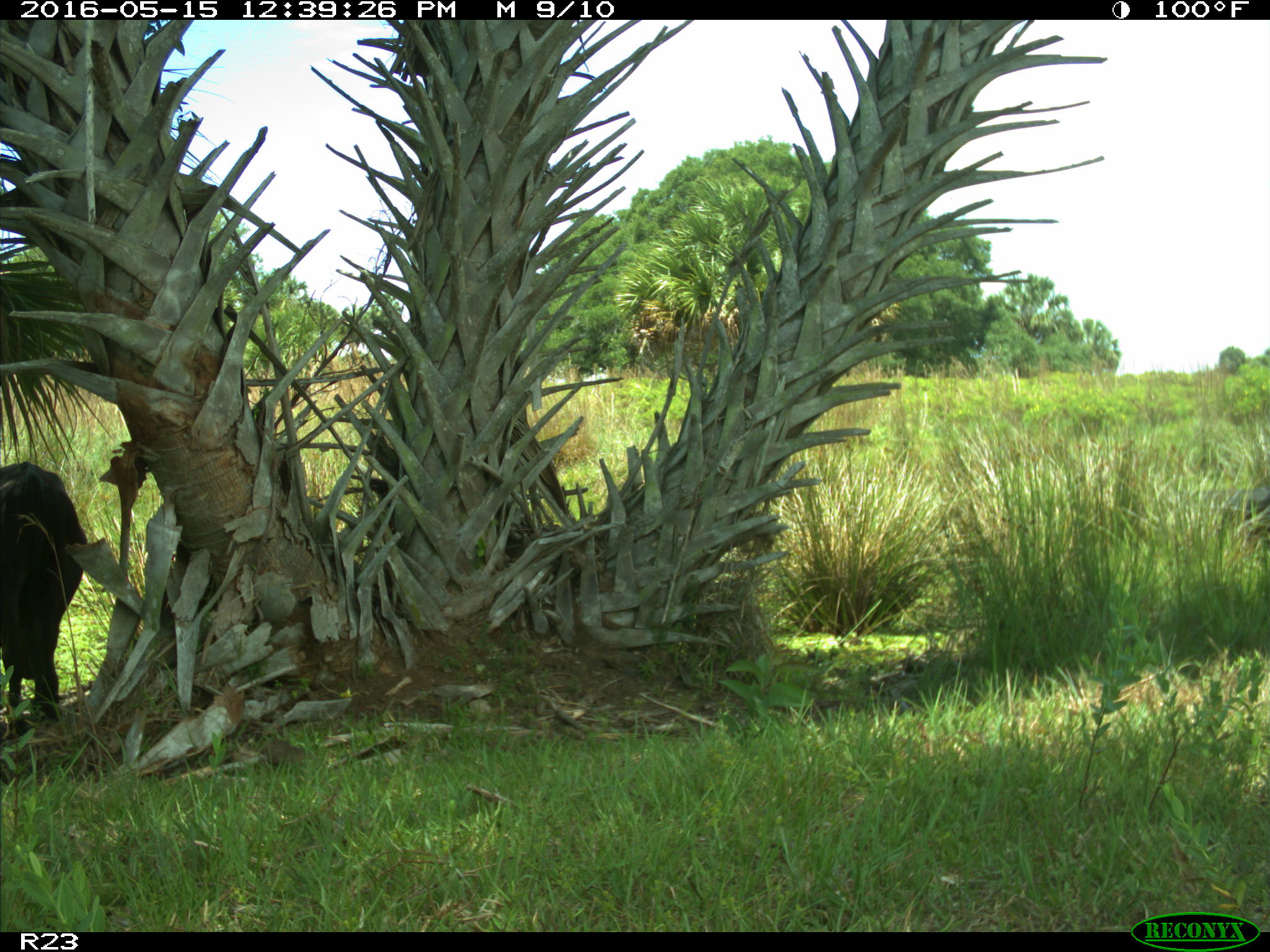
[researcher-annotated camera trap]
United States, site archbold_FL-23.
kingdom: Animalia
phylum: Chordata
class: Mammalia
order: Artiodactyla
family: Bovidae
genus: Bos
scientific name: Bos taurus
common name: domestic cow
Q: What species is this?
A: Bos taurus (domestic cow).